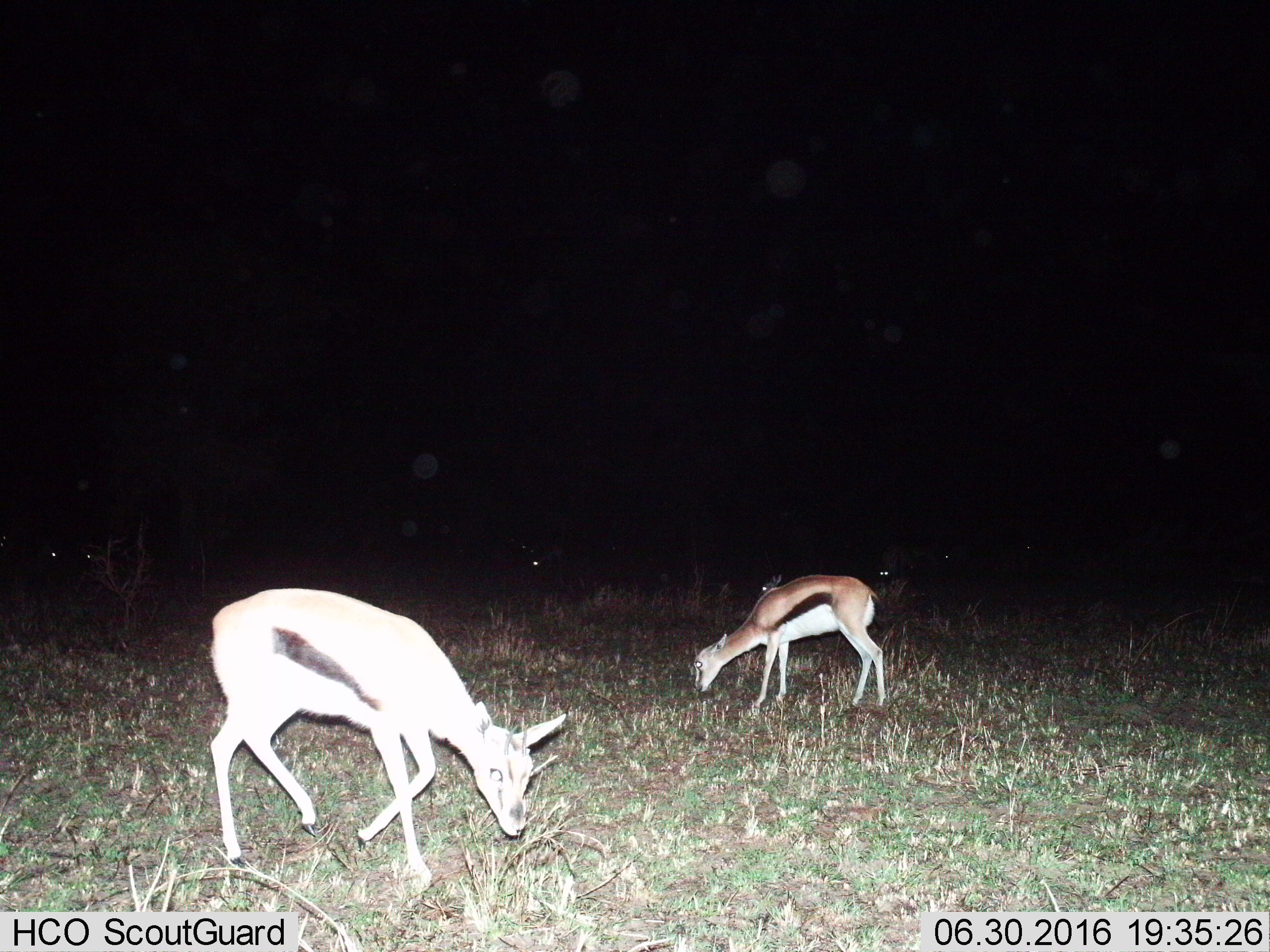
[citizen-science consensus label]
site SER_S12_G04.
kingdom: Animalia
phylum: Chordata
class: Mammalia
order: Artiodactyla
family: Bovidae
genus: Eudorcas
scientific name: Eudorcas thomsonii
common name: thomson's gazelle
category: gazellethomsons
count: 7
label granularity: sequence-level